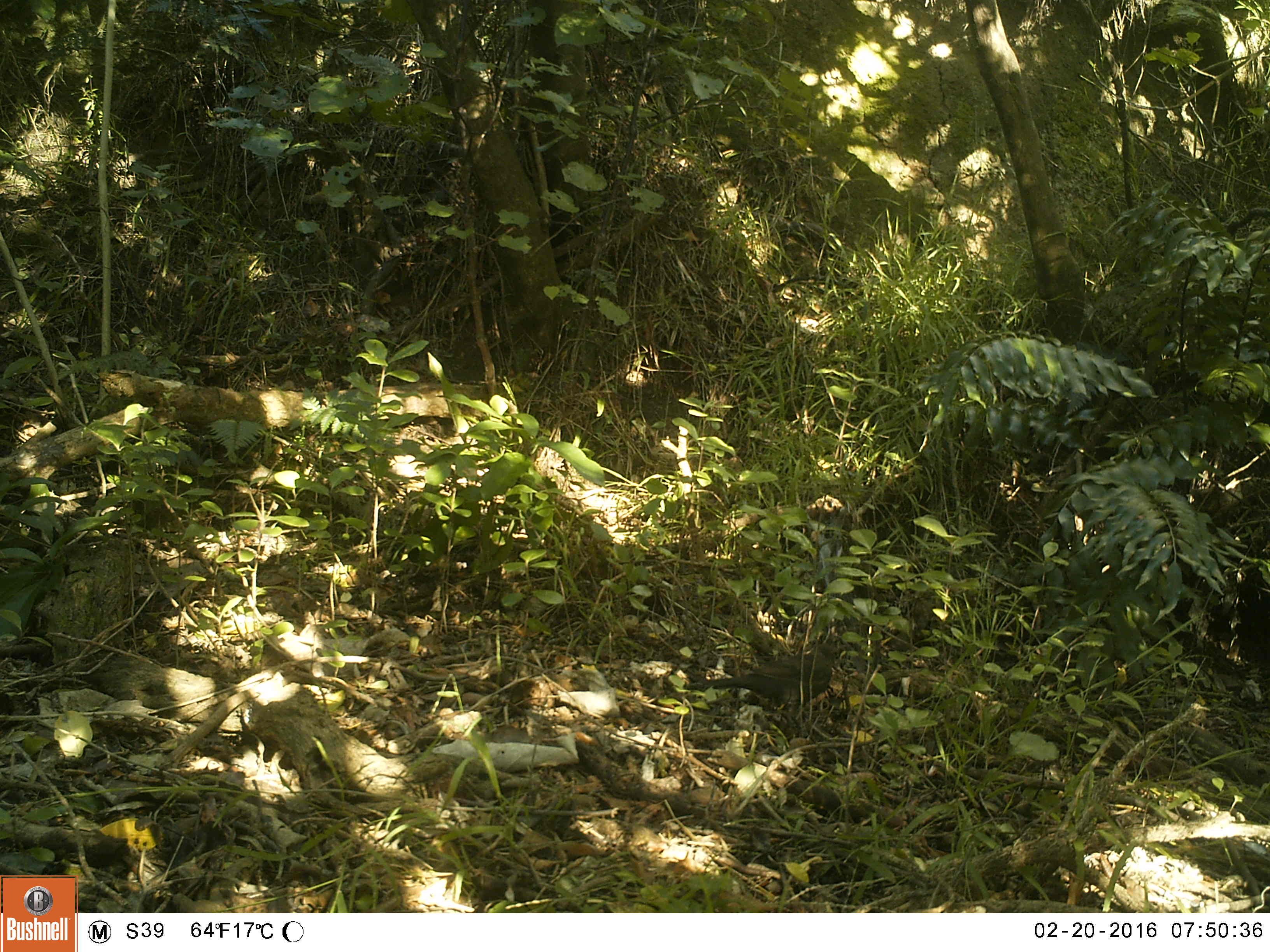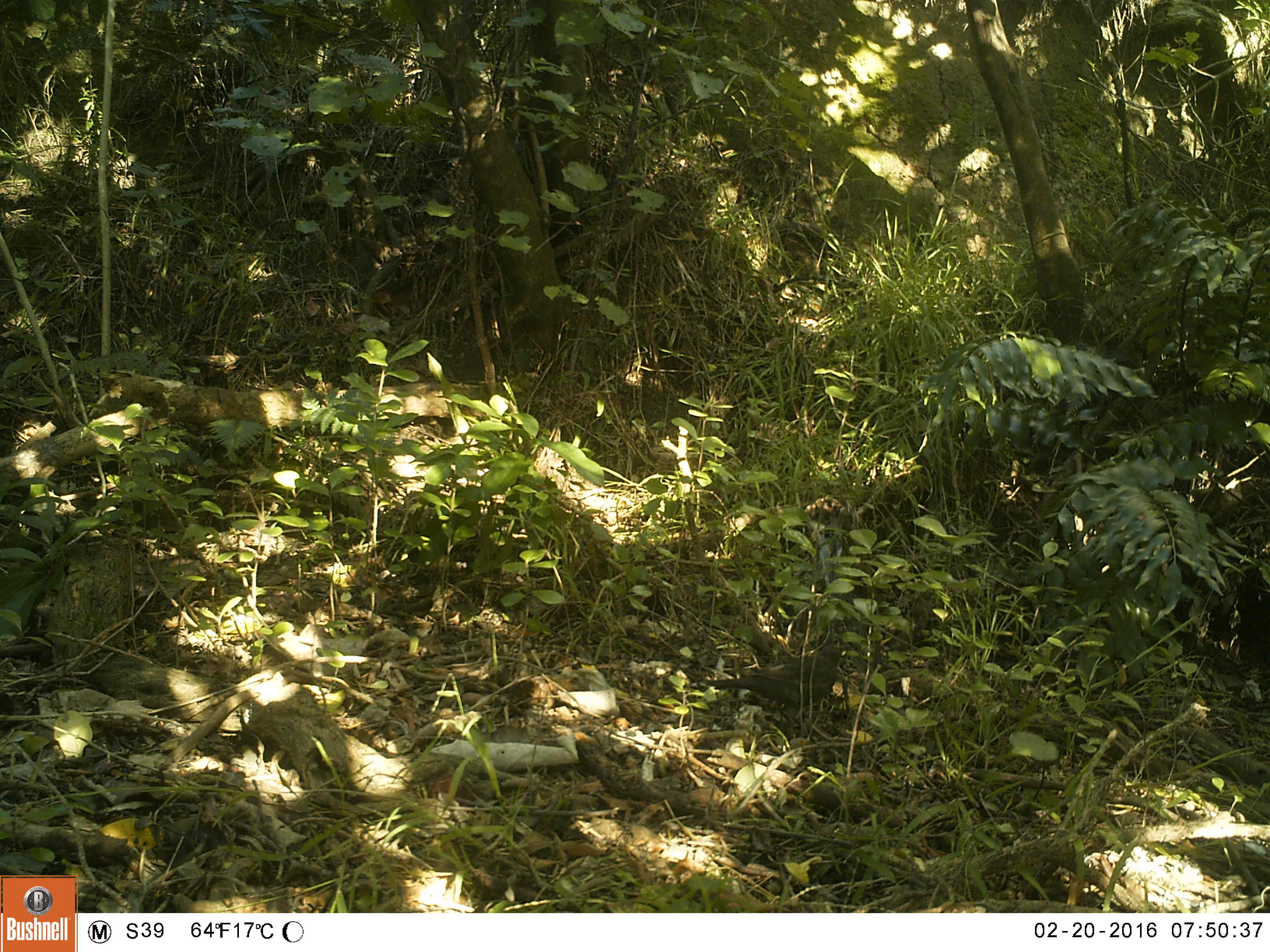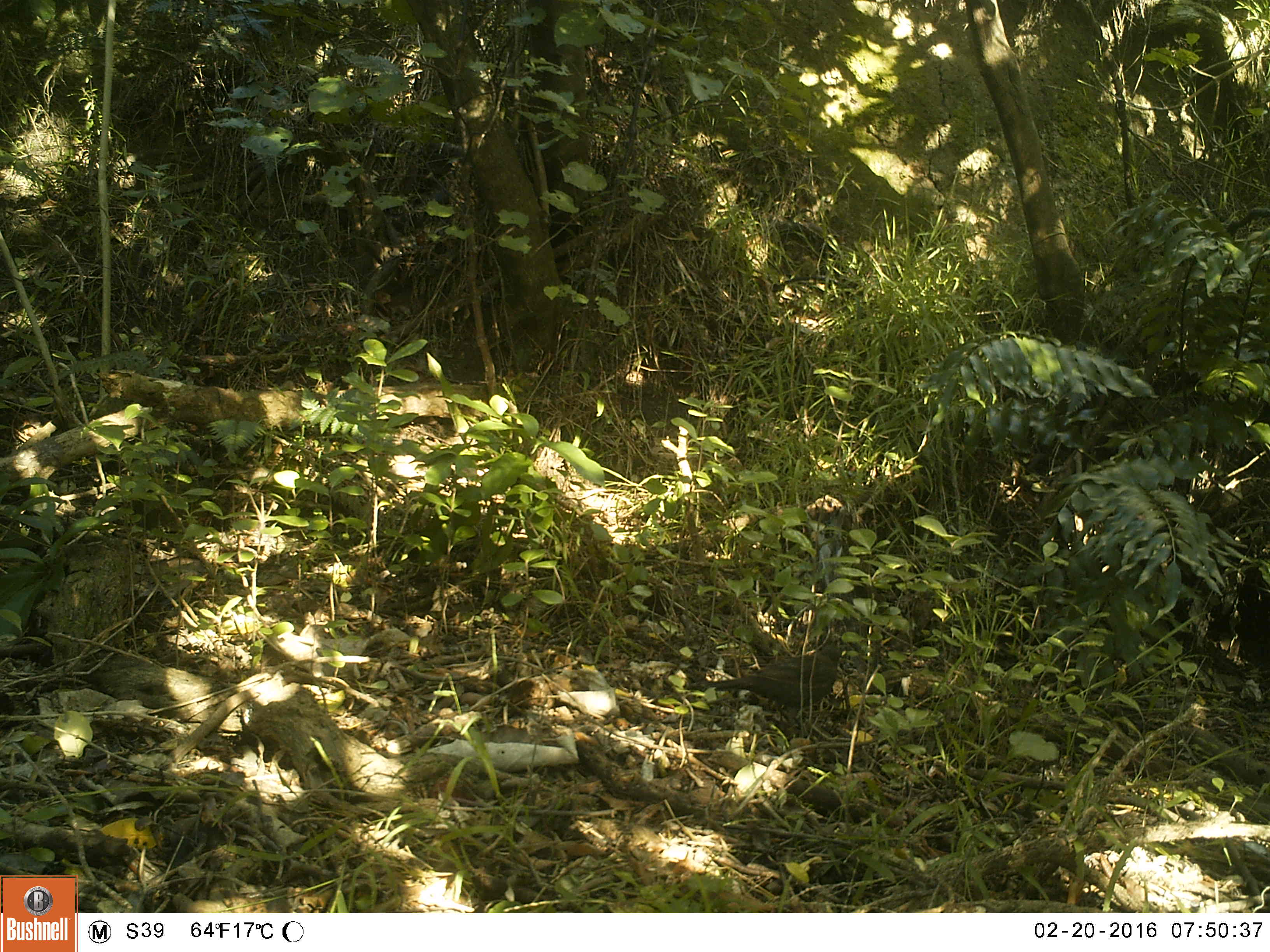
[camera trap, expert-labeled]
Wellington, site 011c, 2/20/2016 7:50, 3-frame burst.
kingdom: Animalia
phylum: Chordata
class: Aves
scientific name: Aves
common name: bird